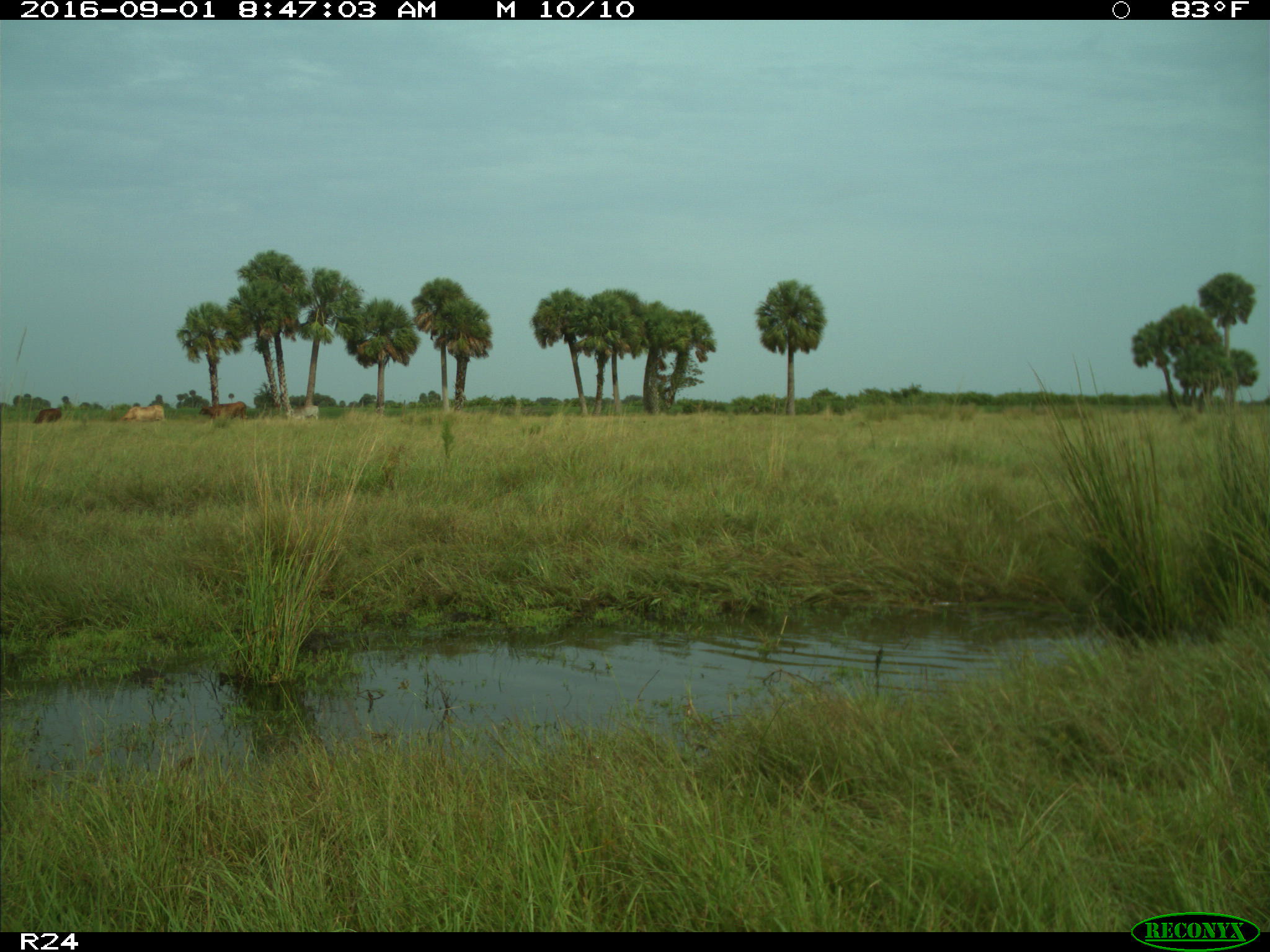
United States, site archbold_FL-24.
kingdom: Animalia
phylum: Chordata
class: Mammalia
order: Artiodactyla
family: Bovidae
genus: Bos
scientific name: Bos taurus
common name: domestic cow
Bos taurus (domestic cow).